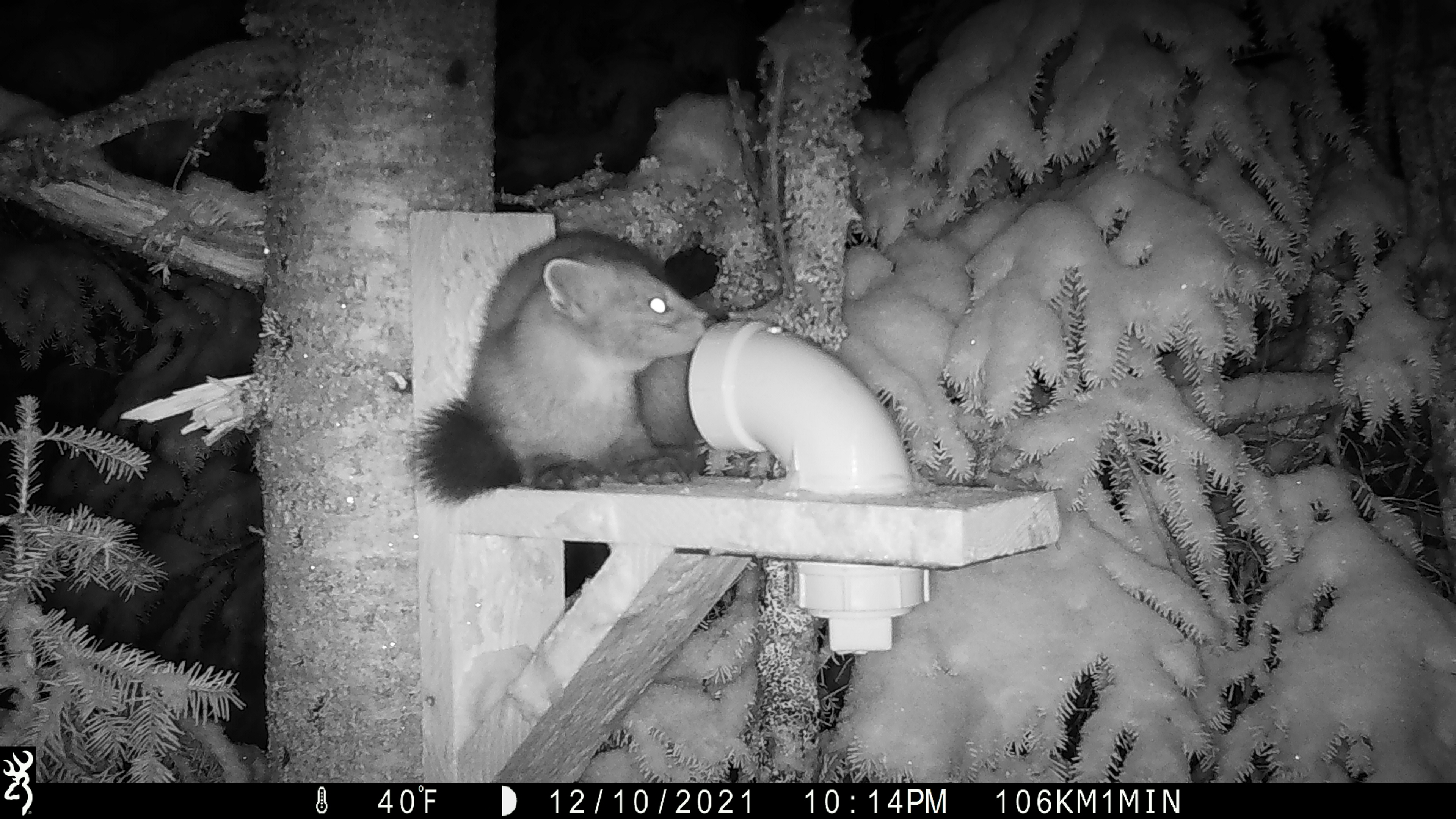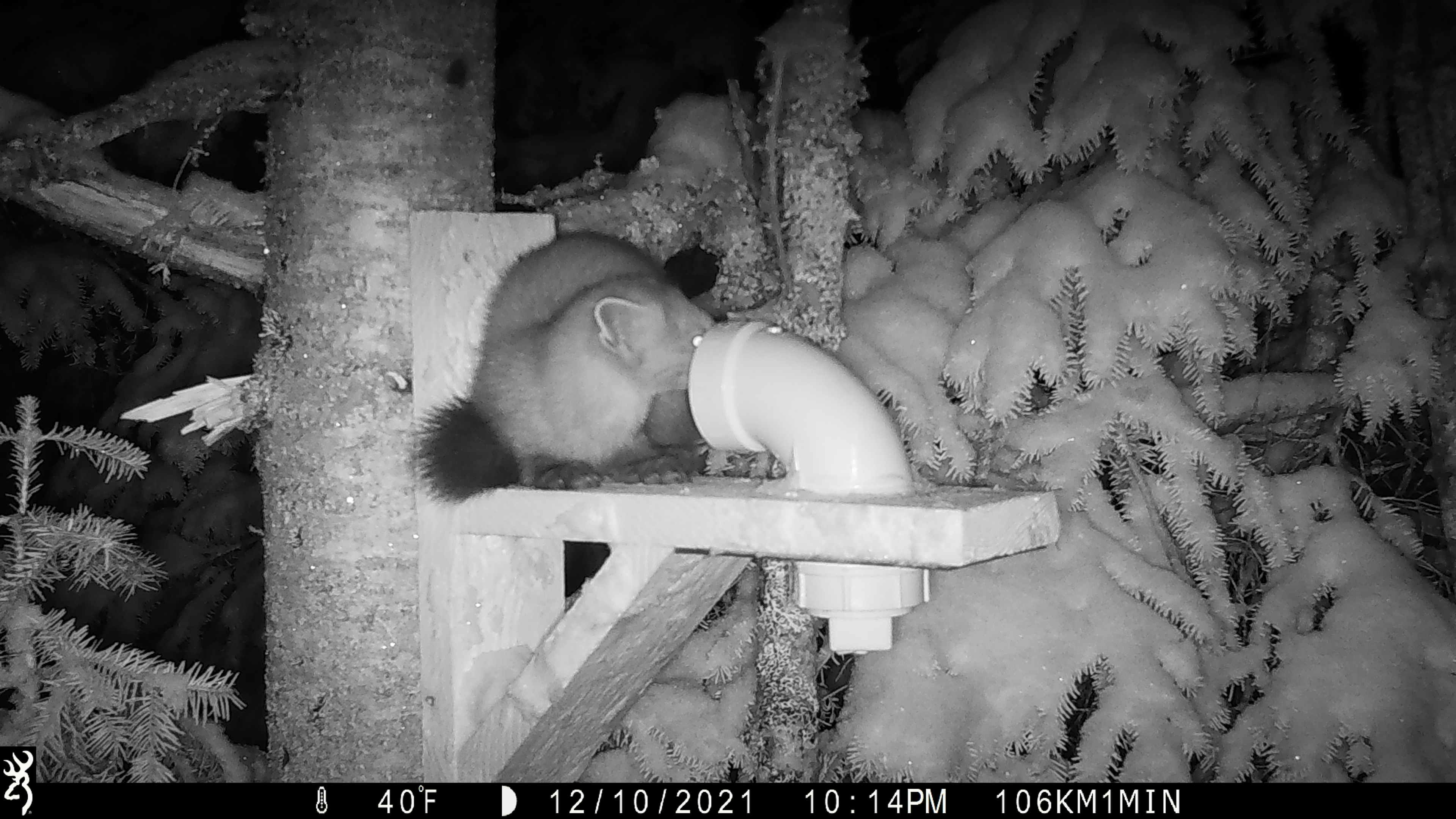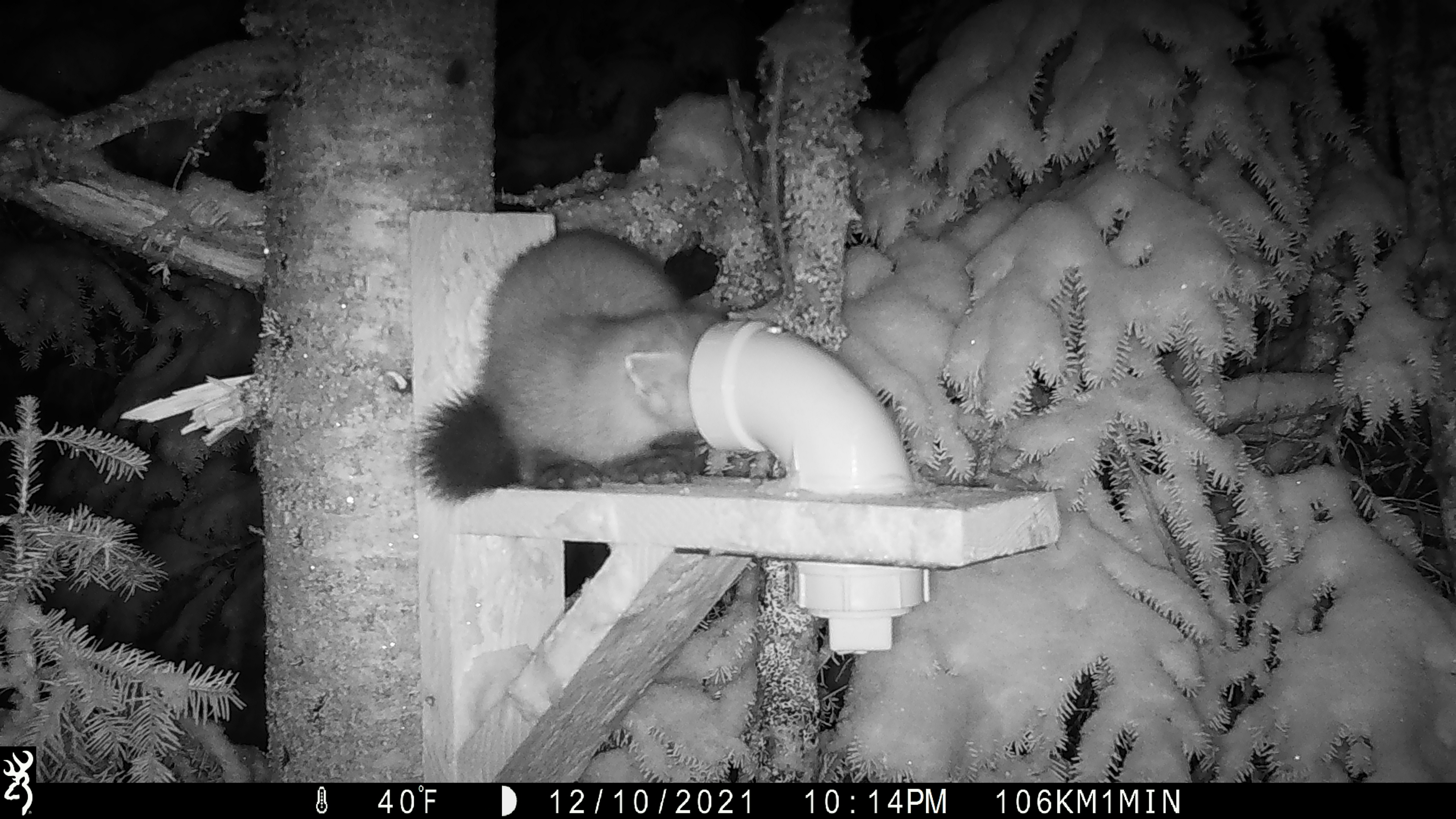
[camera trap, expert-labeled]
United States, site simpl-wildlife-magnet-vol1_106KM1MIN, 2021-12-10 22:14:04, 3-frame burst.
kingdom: Animalia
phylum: Chordata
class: Mammalia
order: Carnivora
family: Mustelidae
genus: Martes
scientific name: Martes americana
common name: american marten